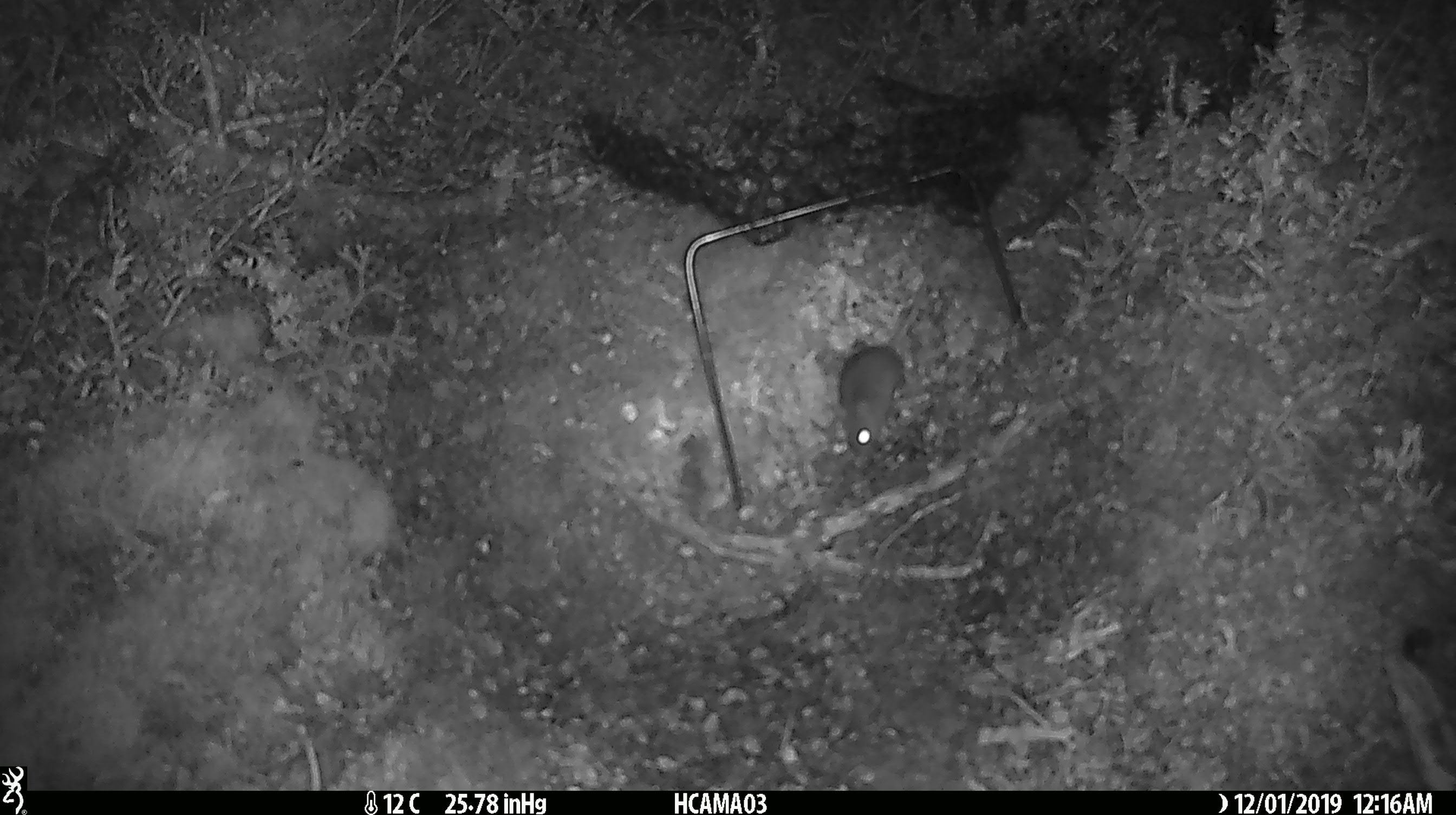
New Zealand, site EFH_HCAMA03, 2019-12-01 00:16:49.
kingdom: Animalia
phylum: Chordata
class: Mammalia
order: Rodentia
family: Muridae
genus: Mus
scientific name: Mus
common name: mouse